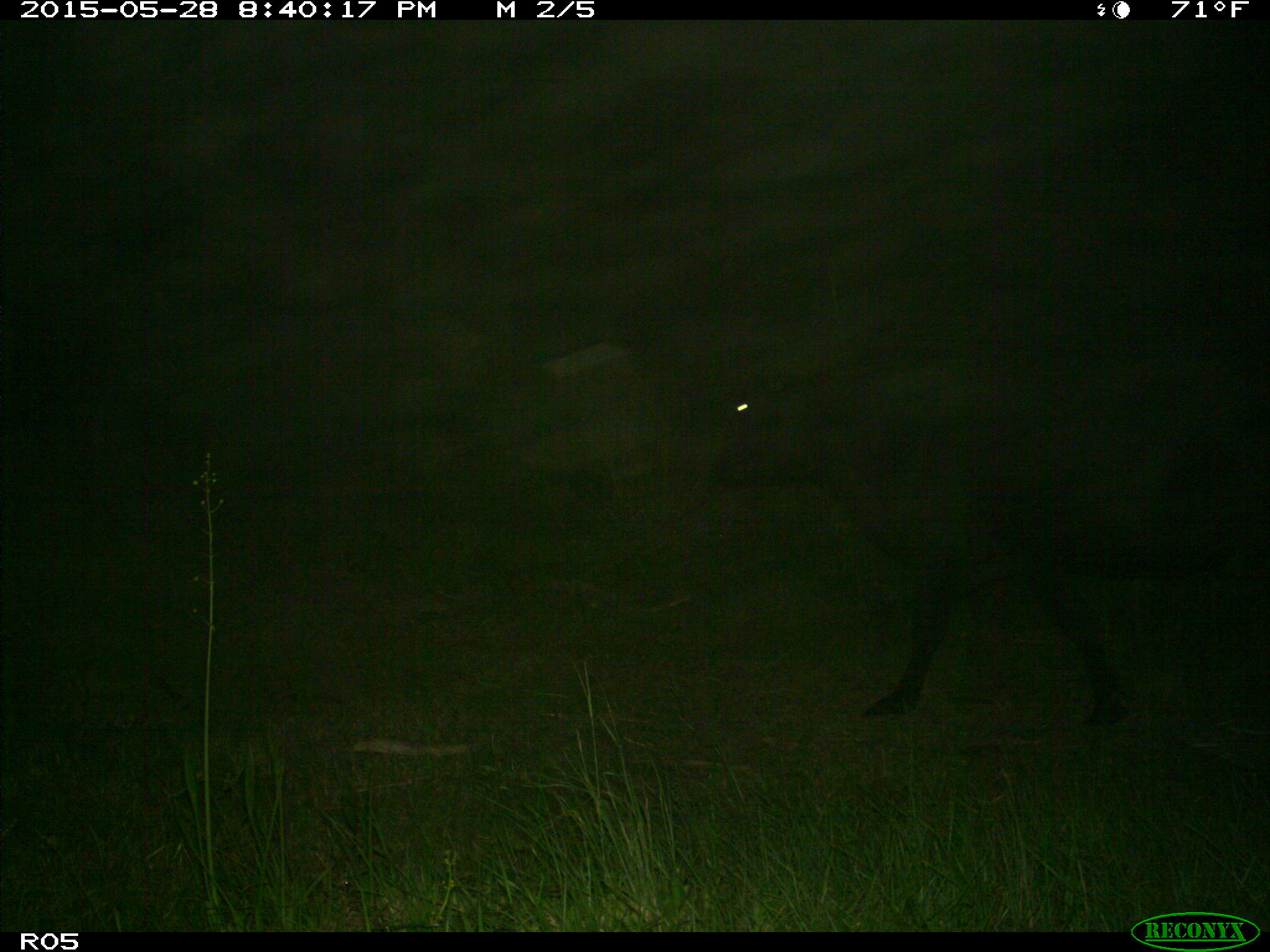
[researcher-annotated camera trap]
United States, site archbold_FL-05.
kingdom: Animalia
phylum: Chordata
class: Mammalia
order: Artiodactyla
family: Bovidae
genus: Bos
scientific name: Bos taurus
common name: domestic cow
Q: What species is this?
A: Bos taurus (domestic cow).